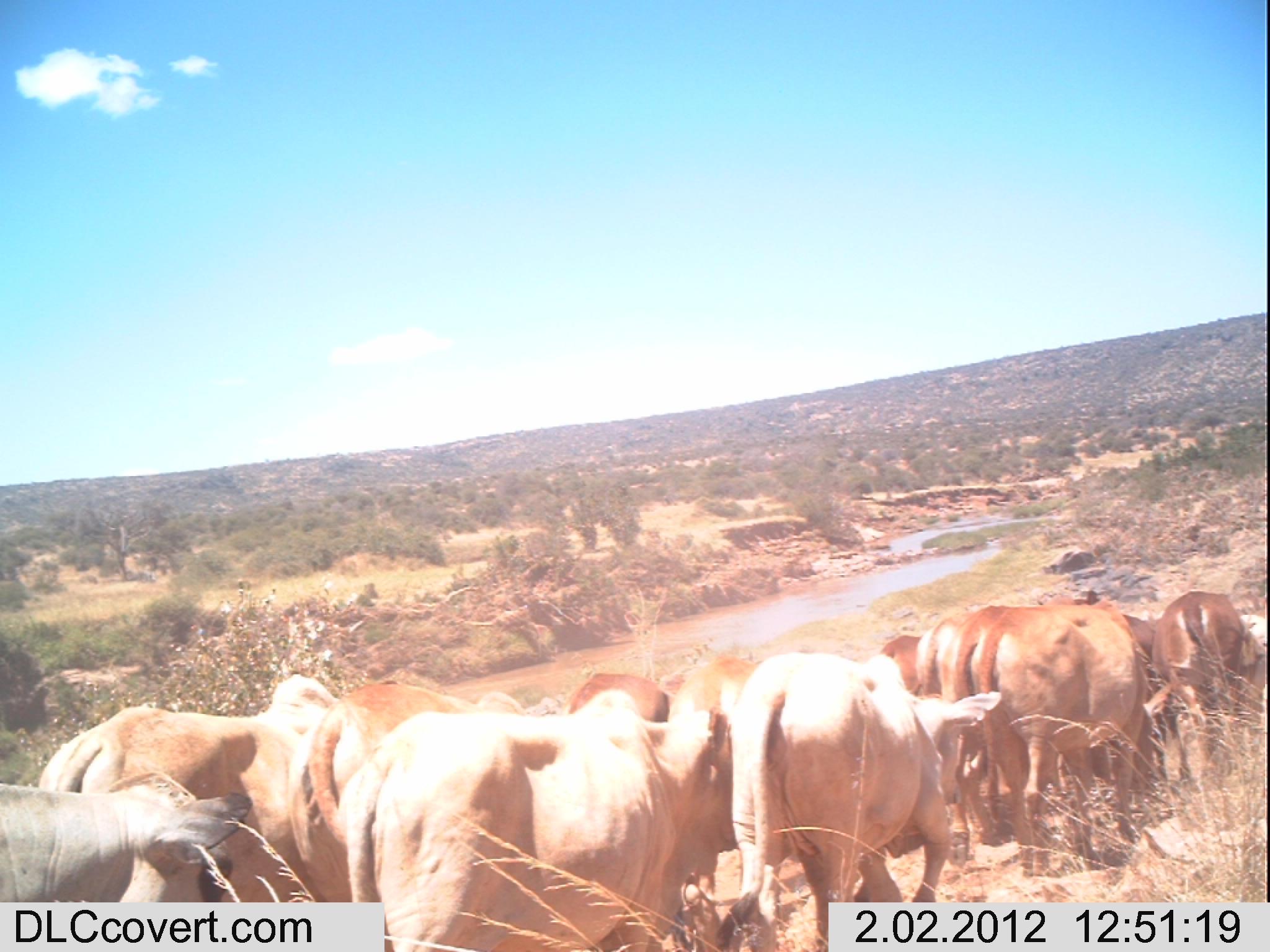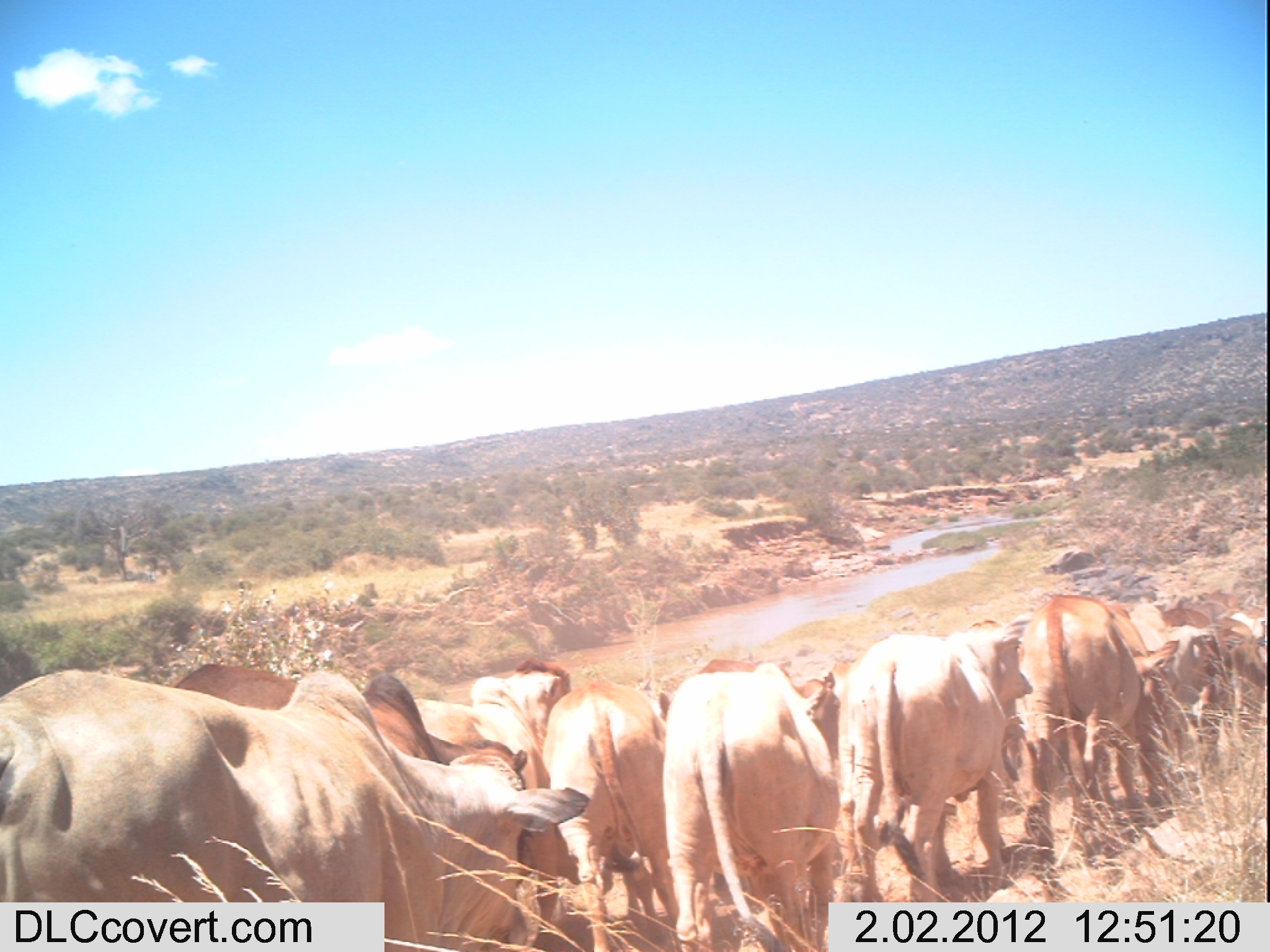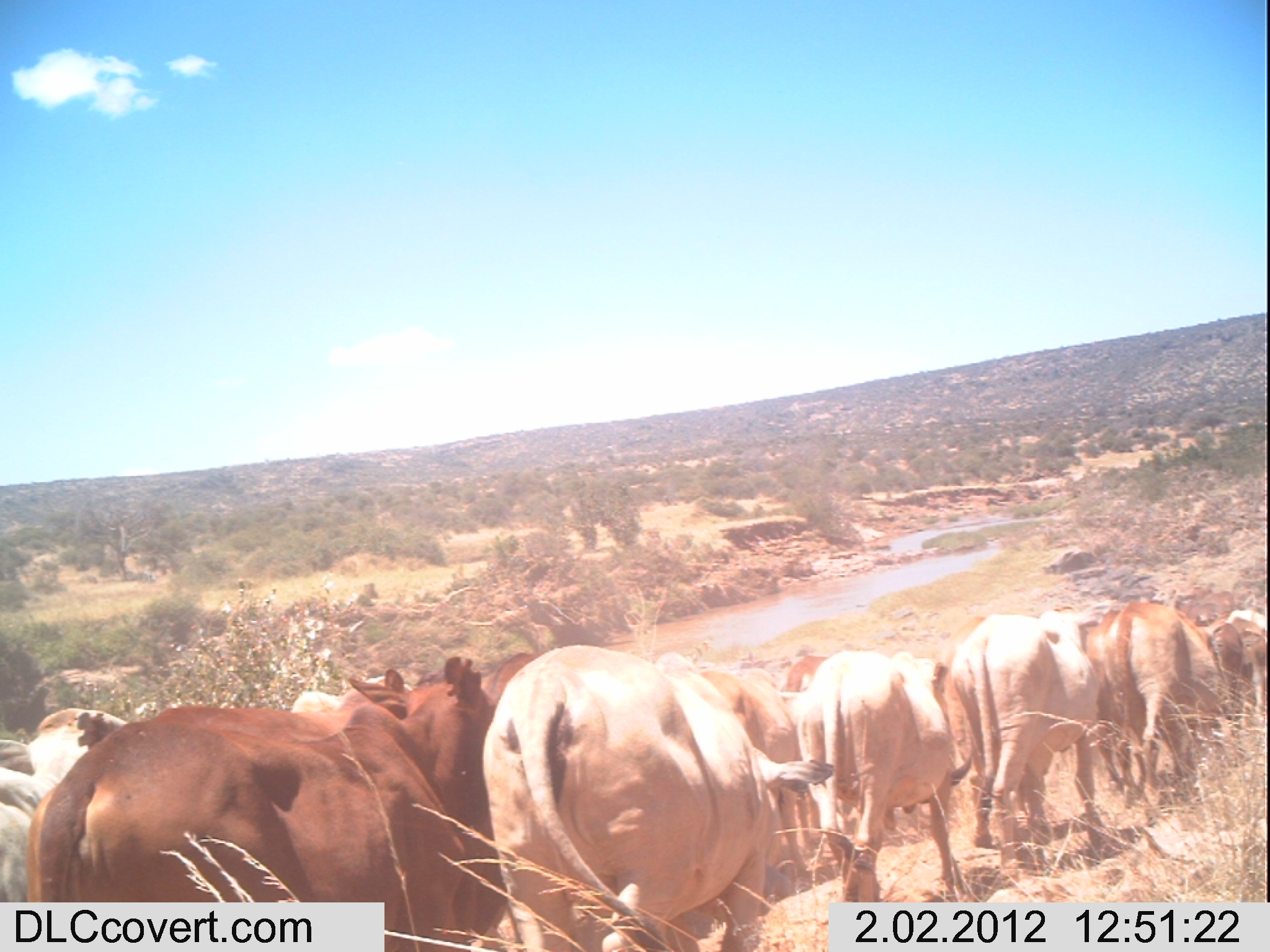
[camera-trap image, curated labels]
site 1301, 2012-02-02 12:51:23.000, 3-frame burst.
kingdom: Animalia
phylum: Chordata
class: Mammalia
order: Artiodactyla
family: Bovidae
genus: Bos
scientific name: Bos taurus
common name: domestic cattle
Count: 13.